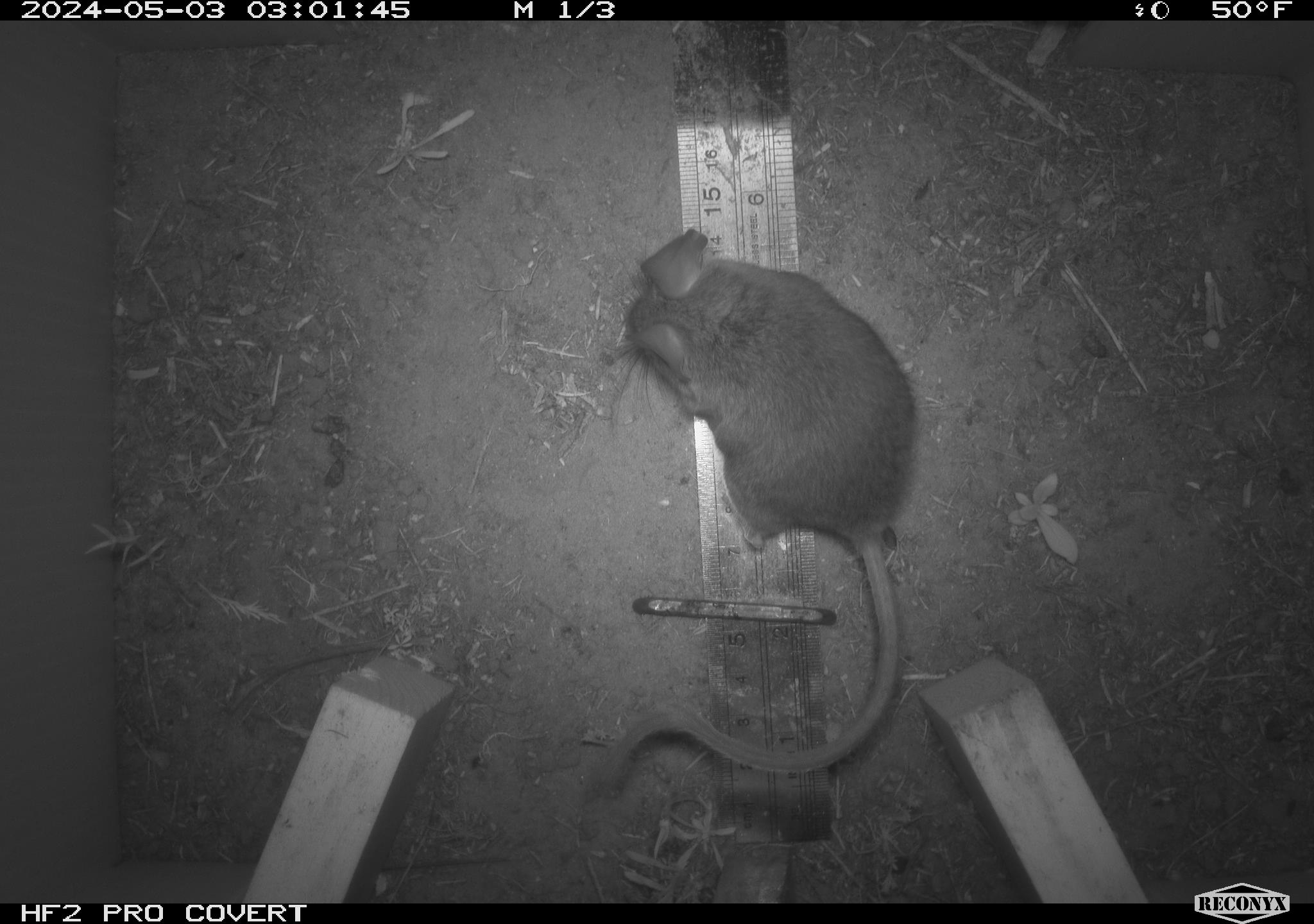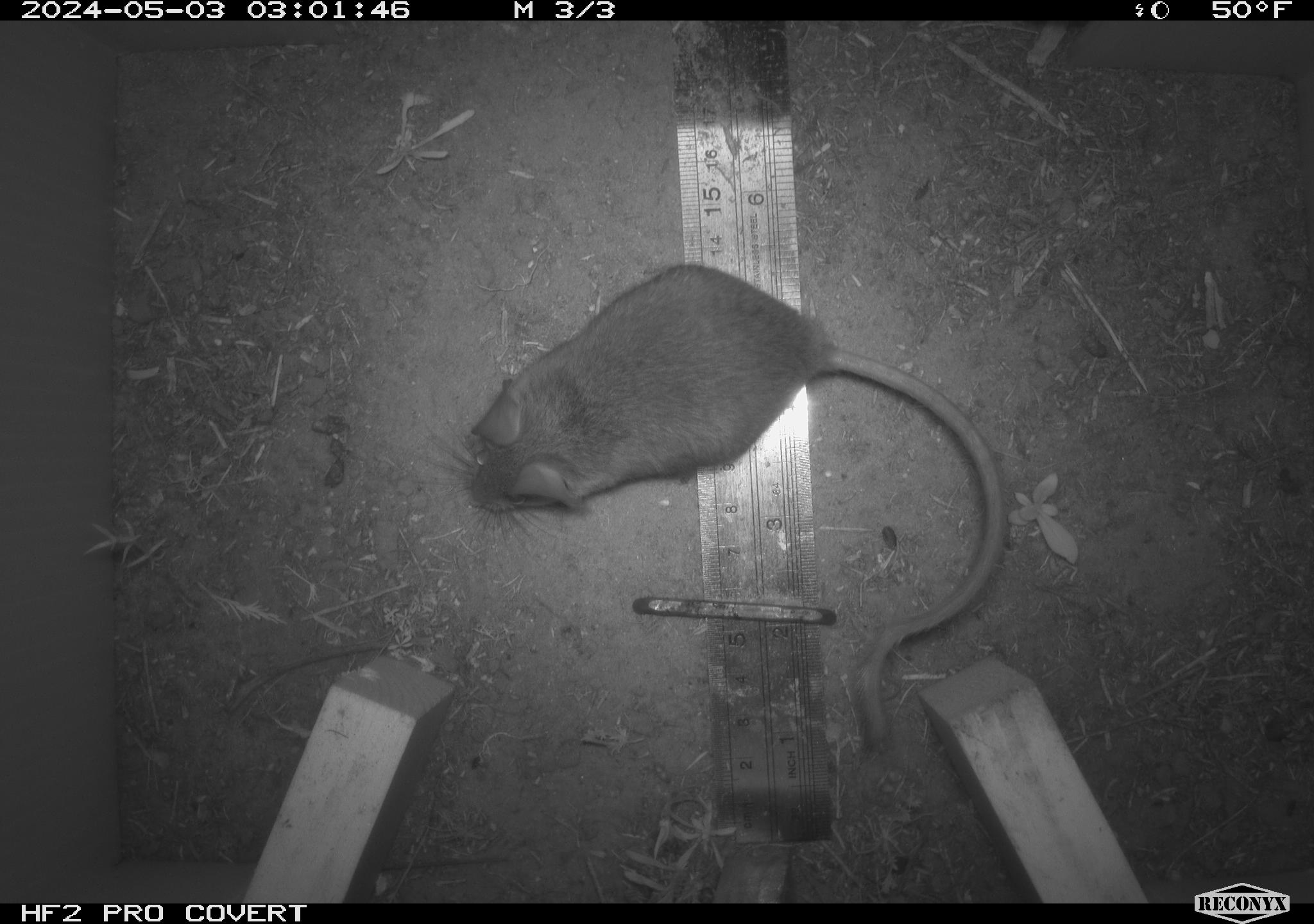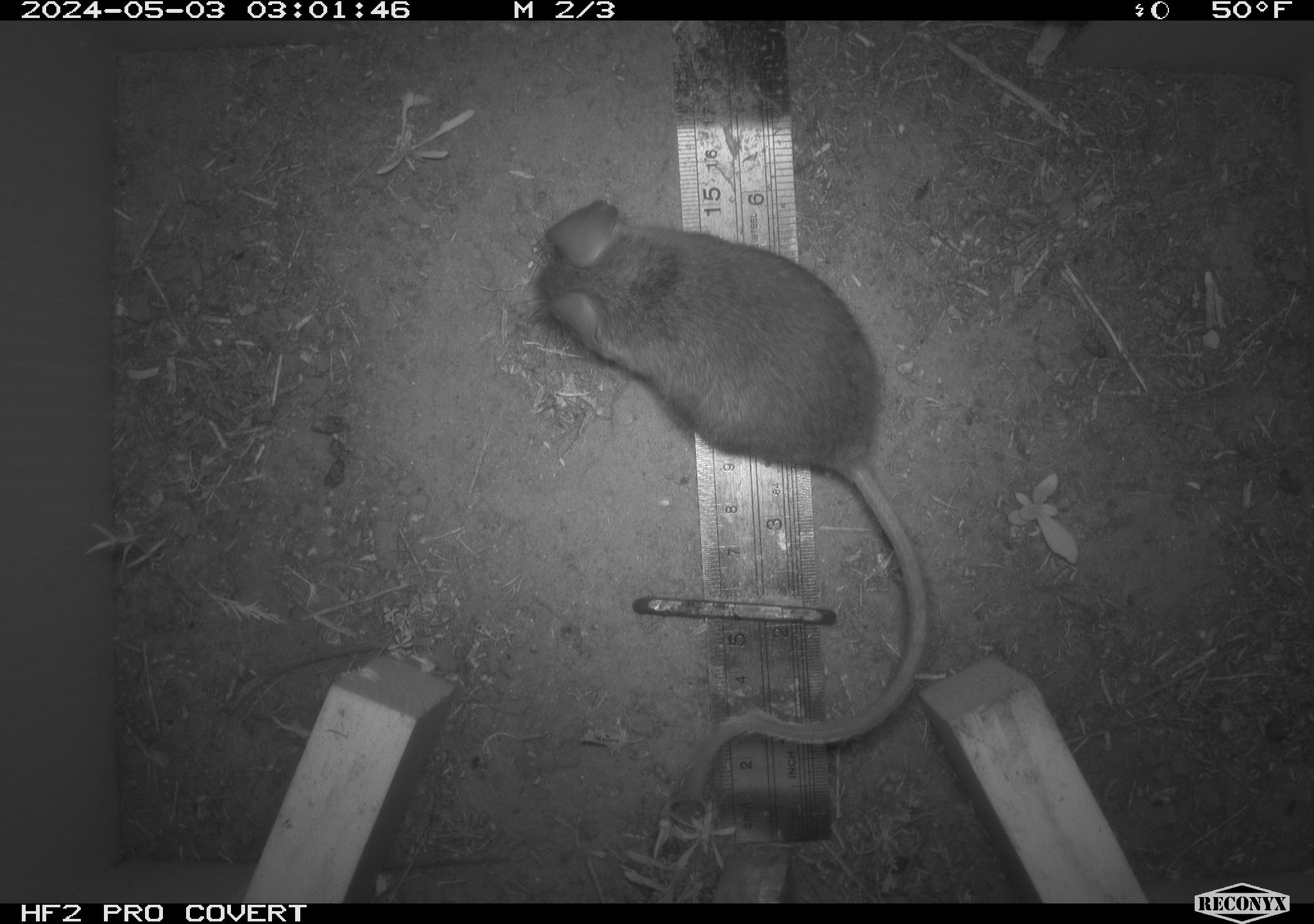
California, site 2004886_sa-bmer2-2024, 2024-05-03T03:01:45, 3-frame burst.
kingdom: Animalia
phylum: Chordata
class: Mammalia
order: Rodentia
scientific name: Rodentia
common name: mouse species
Mouse species (Rodentia).